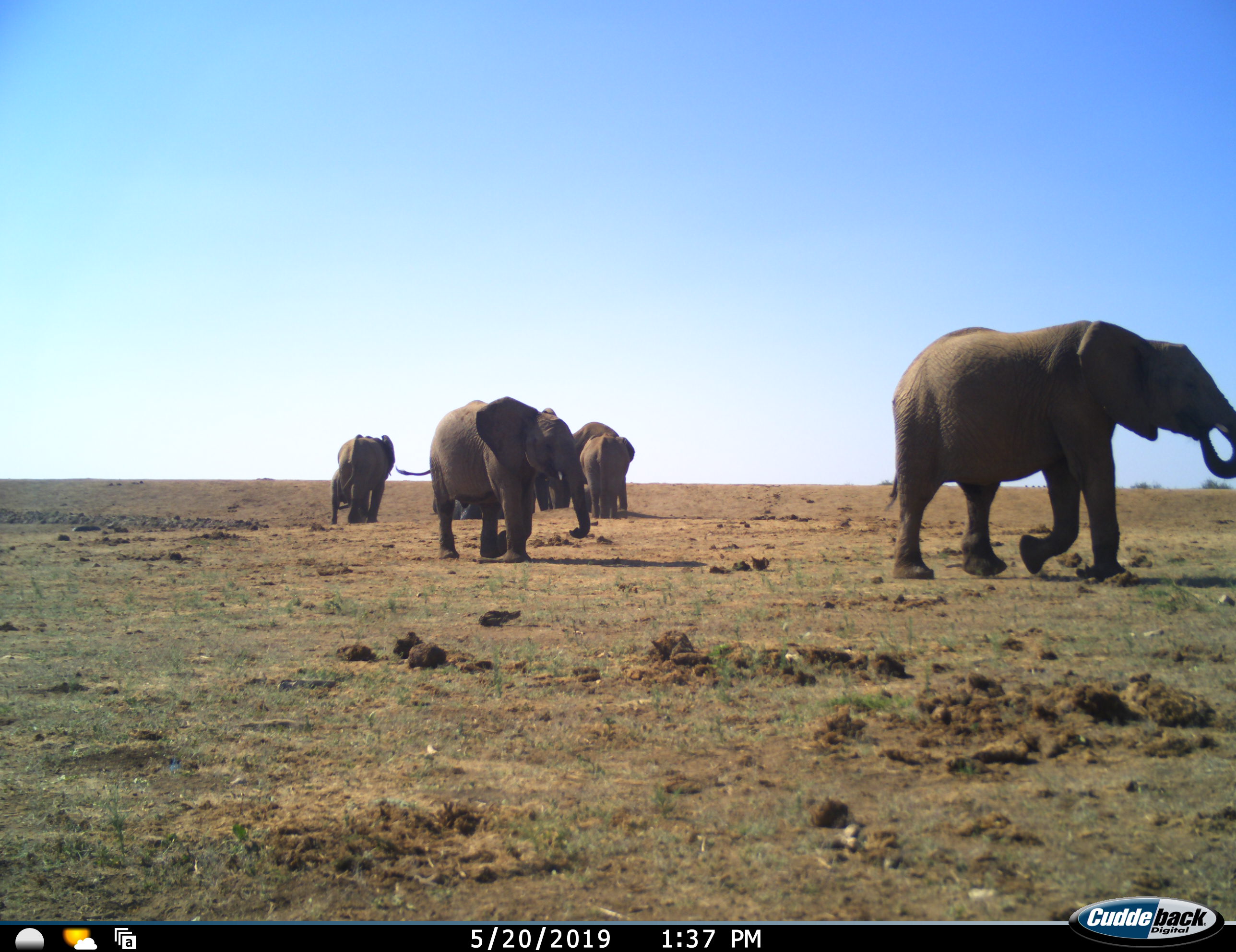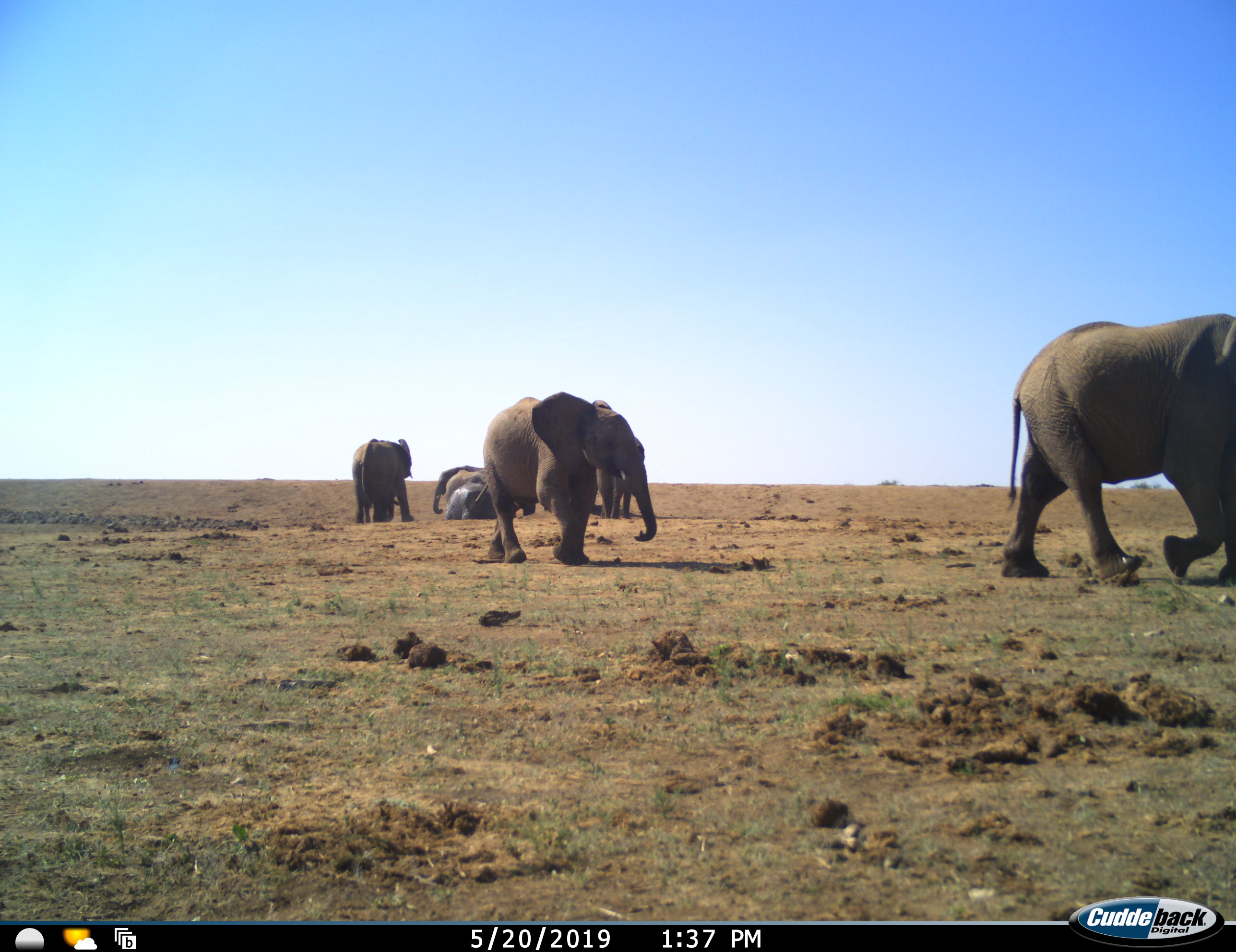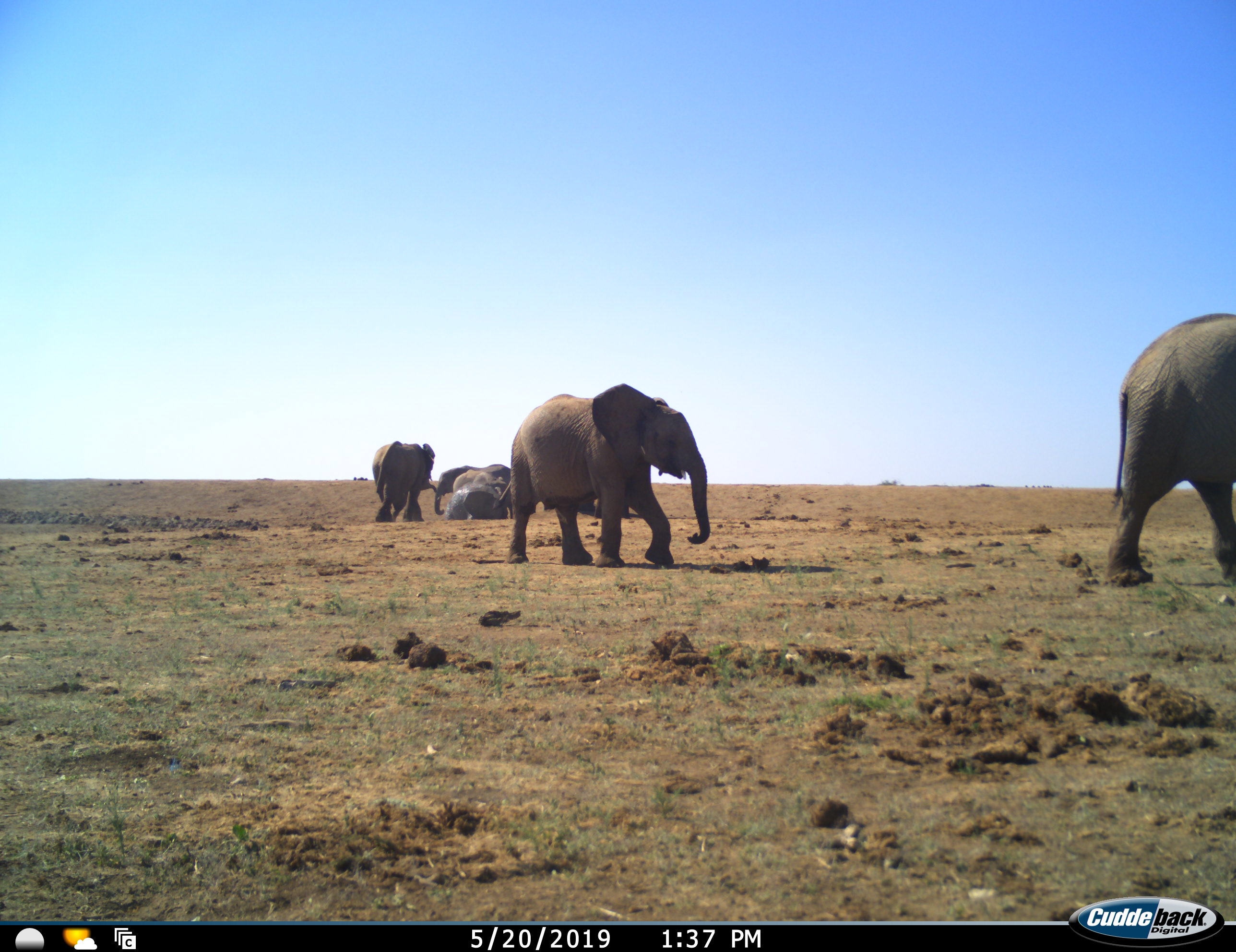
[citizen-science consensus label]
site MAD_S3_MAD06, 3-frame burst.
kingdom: Animalia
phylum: Chordata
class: Mammalia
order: Proboscidea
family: Elephantidae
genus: Loxodonta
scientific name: Loxodonta africana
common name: african bush elephant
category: elephant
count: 7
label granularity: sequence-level